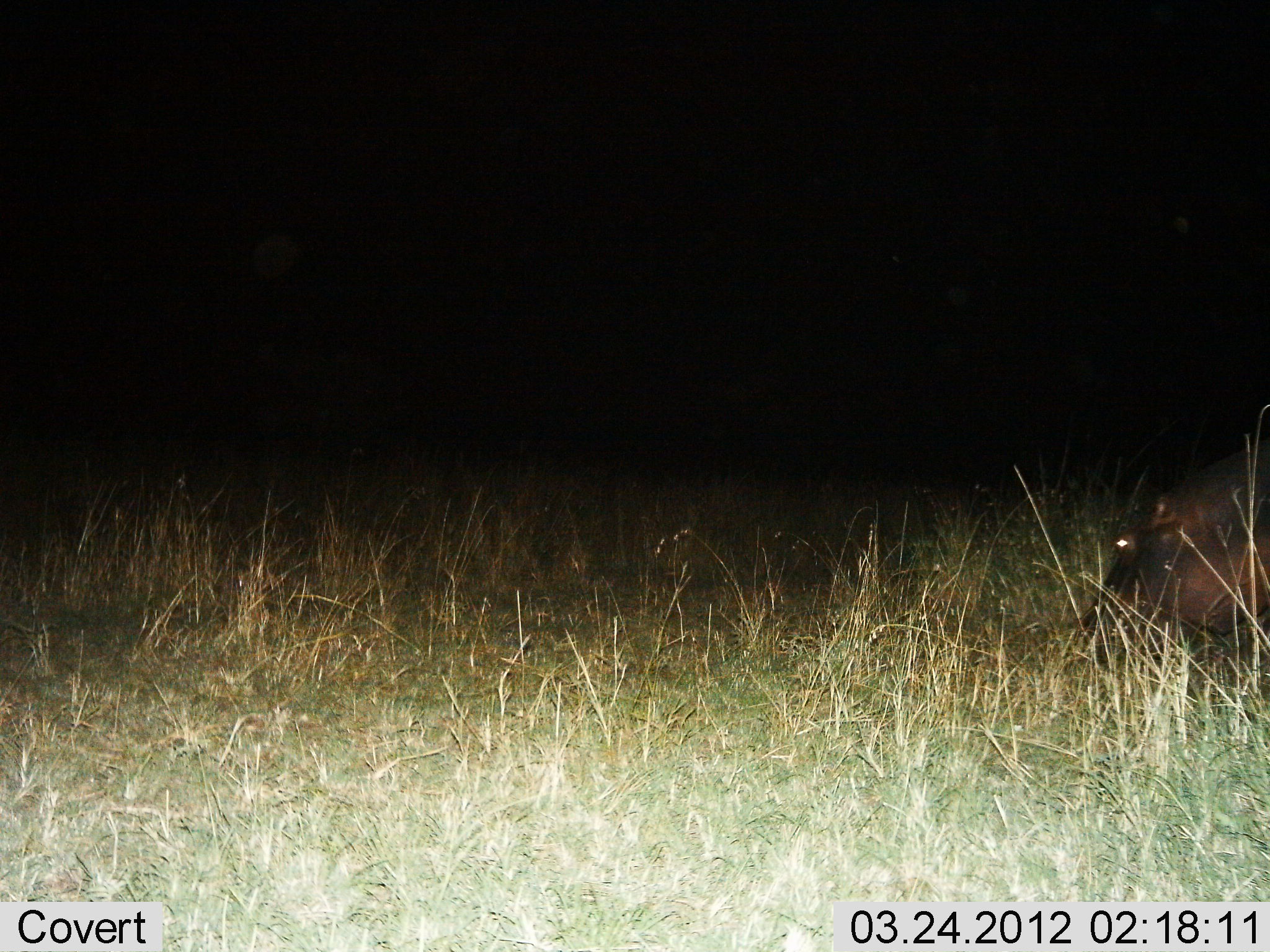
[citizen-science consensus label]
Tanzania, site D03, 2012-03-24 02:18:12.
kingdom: Animalia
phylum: Chordata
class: Mammalia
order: Artiodactyla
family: Hippopotamidae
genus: Hippopotamus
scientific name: Hippopotamus amphibius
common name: hippopotamus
Hippopotamus (Hippopotamus amphibius), count 1. Behavior (volunteer vote fractions): standing 33%, resting 0%, moving 33%, interacting 0%. Young present (vote fraction): 0%. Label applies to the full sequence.